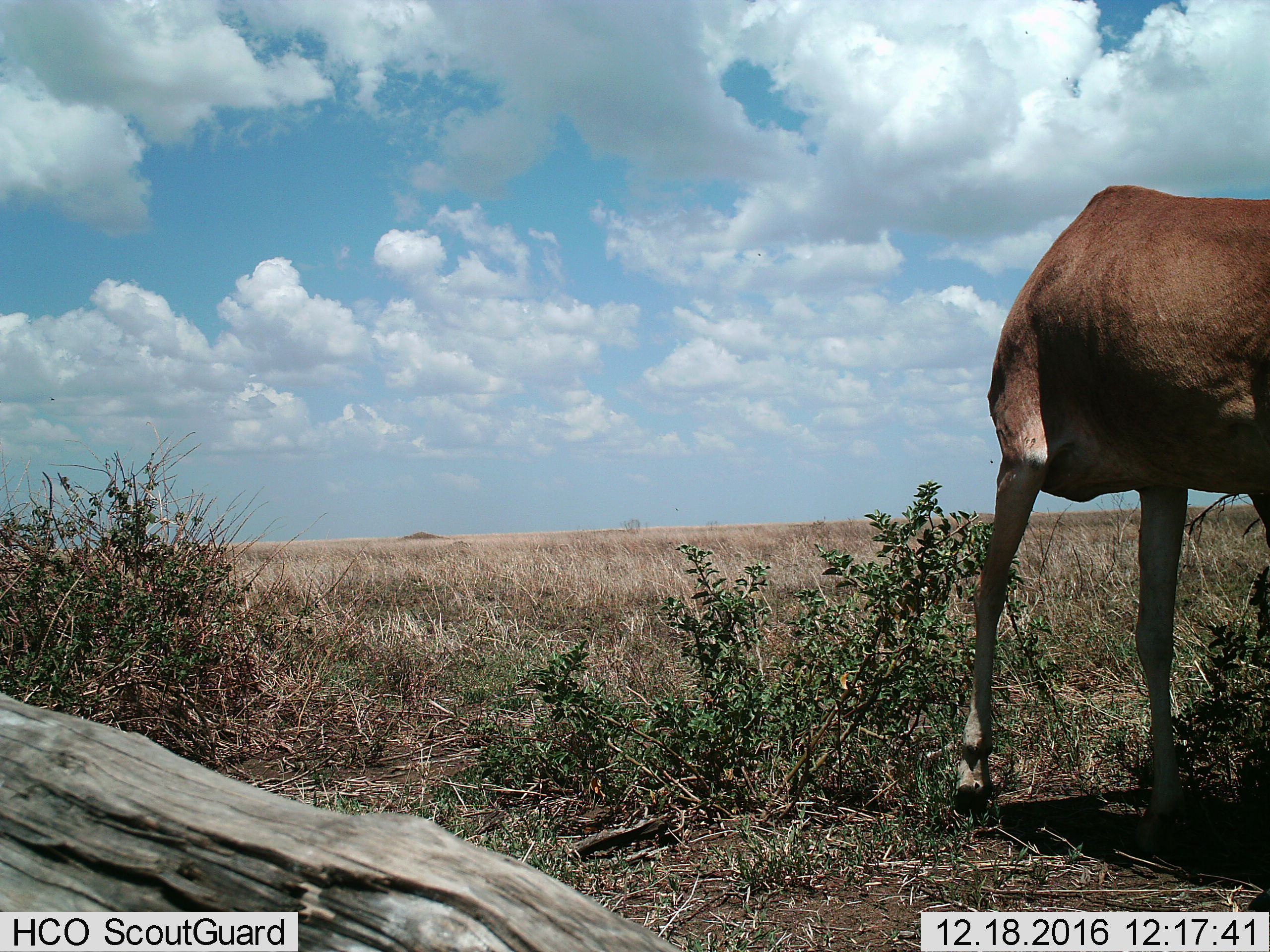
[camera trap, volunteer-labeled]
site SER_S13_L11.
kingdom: Animalia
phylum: Chordata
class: Mammalia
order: Artiodactyla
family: Bovidae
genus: Alcelaphus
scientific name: Alcelaphus buselaphus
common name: hartebeest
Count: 1.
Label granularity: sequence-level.